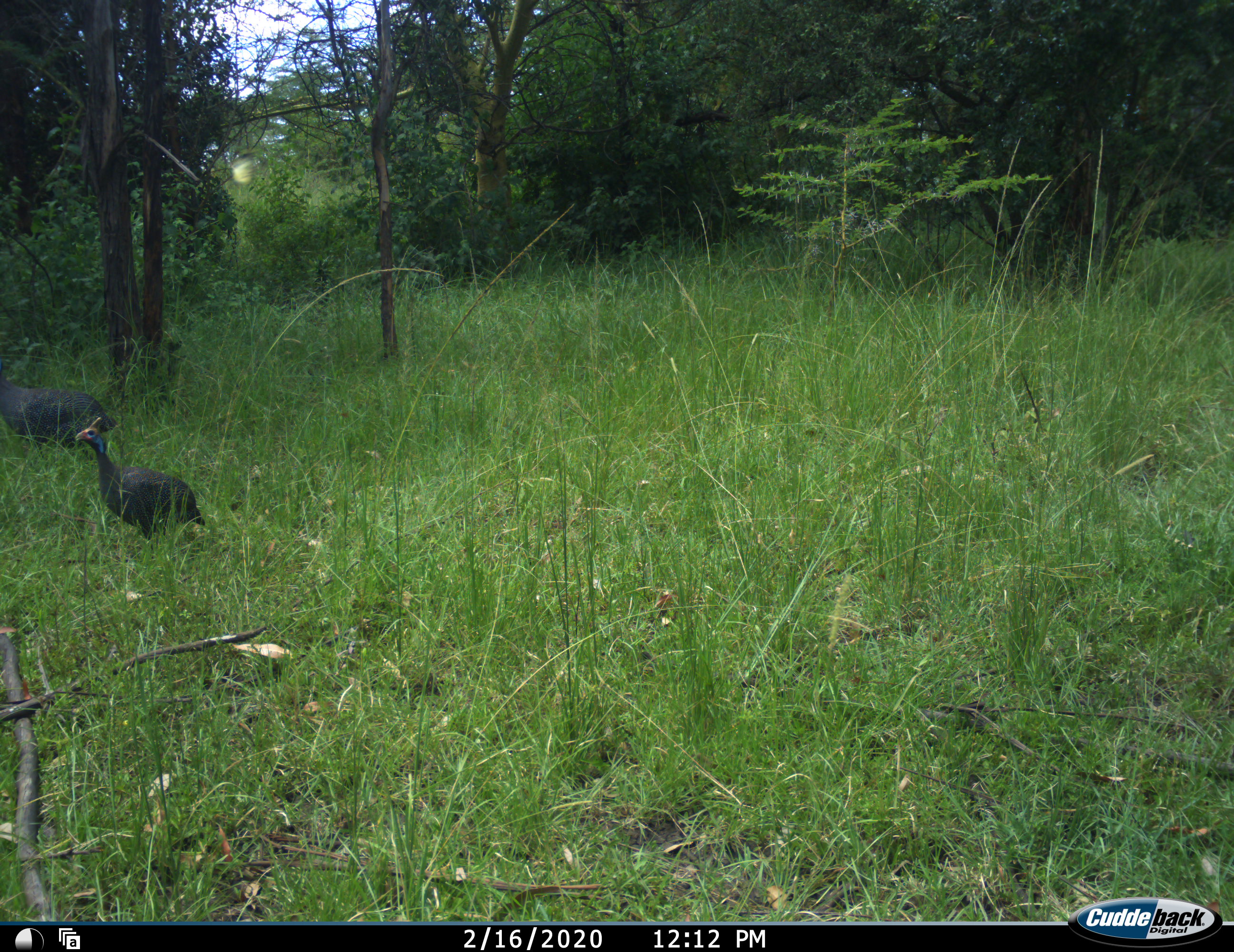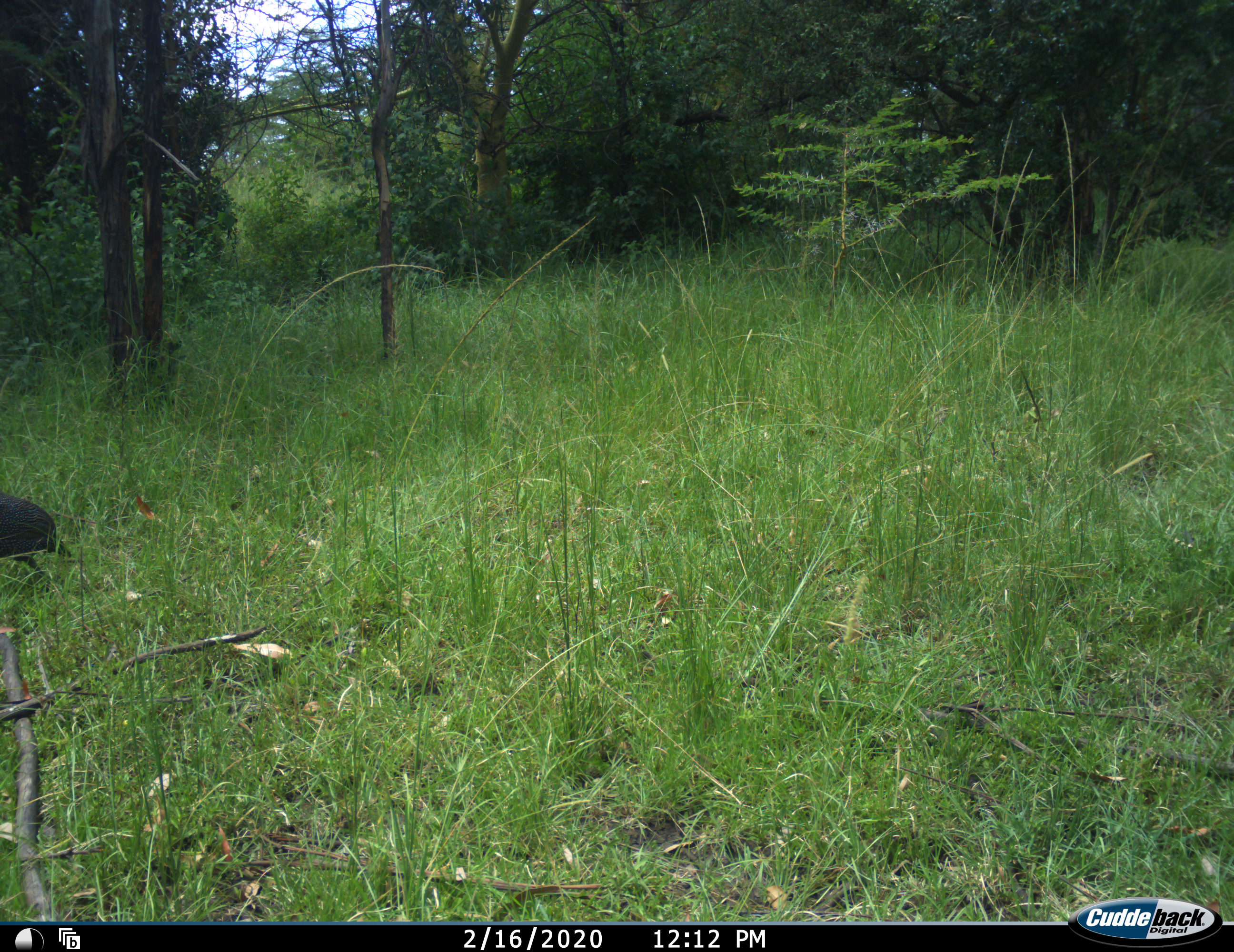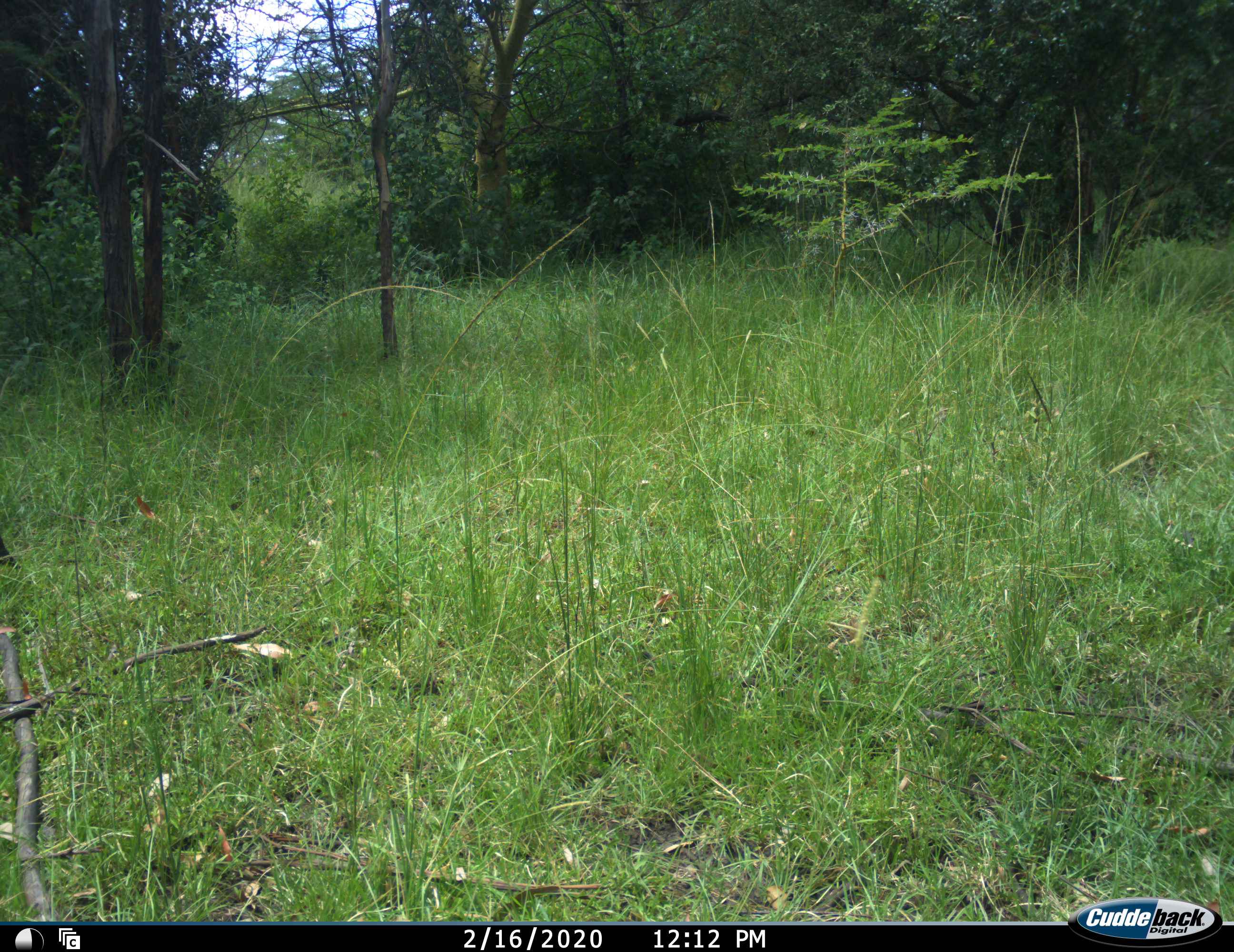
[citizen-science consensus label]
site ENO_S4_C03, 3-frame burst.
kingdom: Animalia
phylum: Chordata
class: Aves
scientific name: Aves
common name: bird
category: birdother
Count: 2.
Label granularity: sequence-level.